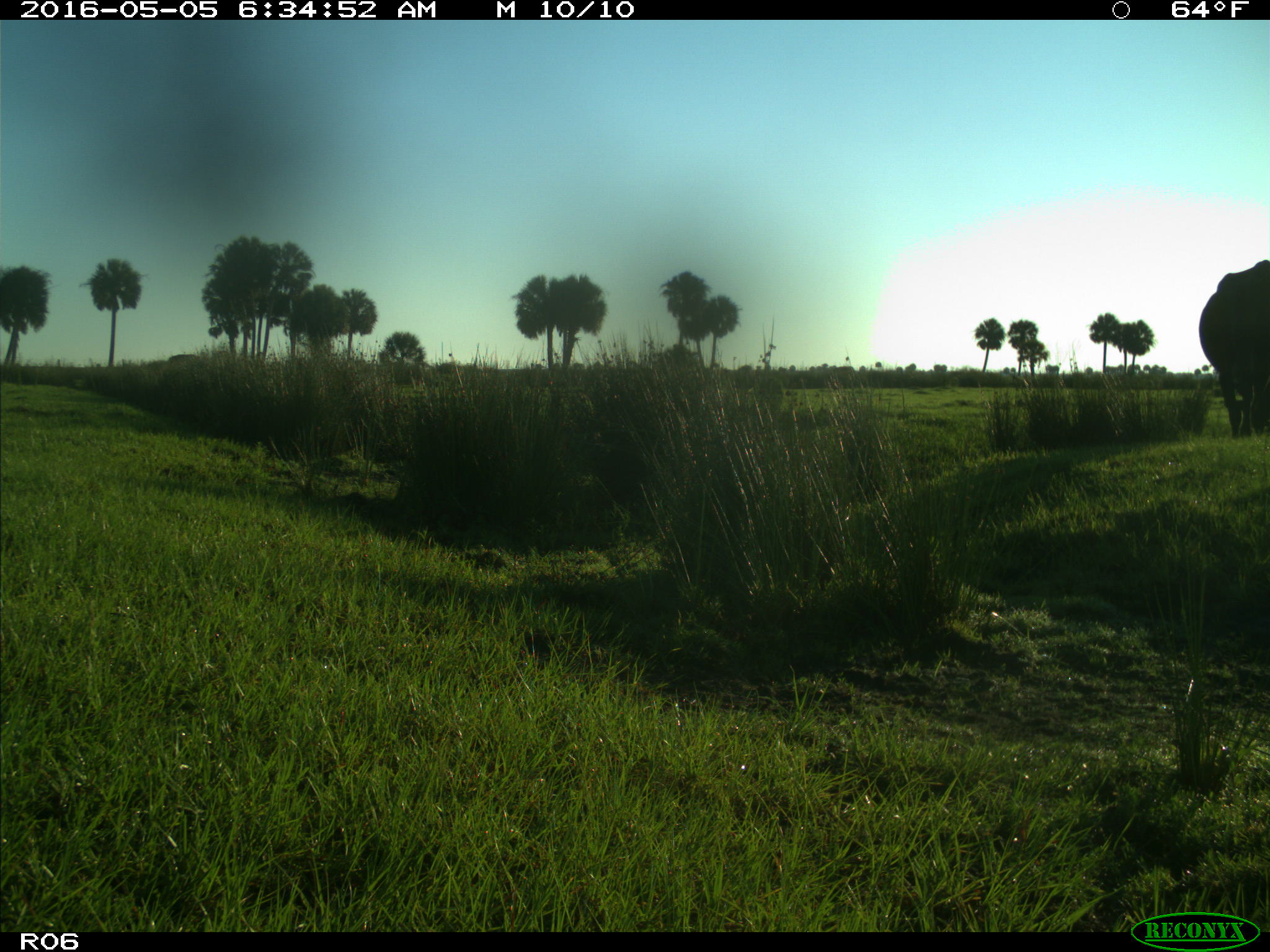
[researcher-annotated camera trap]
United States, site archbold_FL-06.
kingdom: Animalia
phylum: Chordata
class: Mammalia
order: Artiodactyla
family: Bovidae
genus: Bos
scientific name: Bos taurus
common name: domestic cow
Bos taurus (domestic cow).